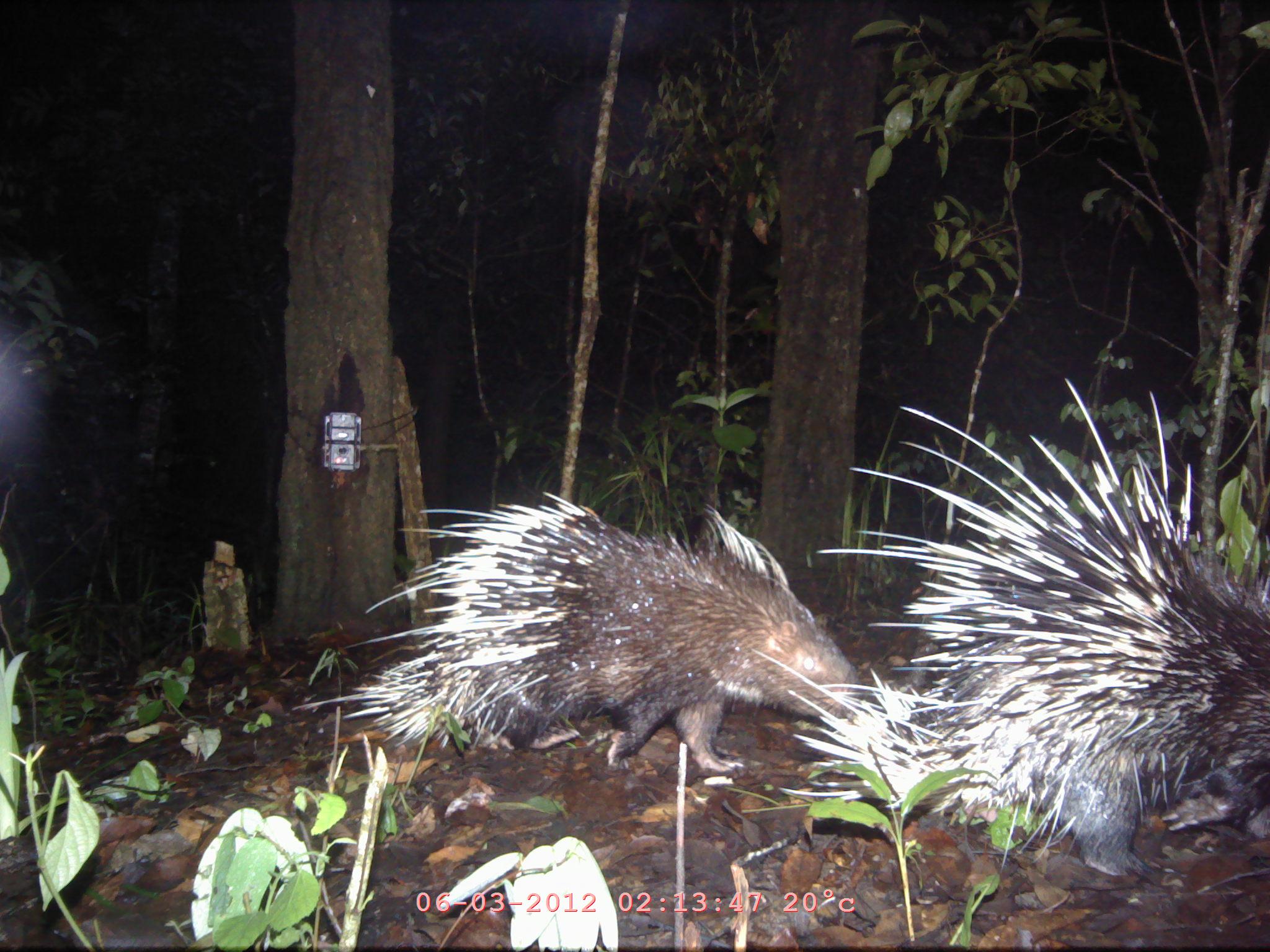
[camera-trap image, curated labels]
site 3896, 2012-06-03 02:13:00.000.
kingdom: Animalia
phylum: Chordata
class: Mammalia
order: Rodentia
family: Hystricidae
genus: Hystrix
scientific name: Hystrix brachyura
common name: east asian porcupine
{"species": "Hystrix brachyura (east asian porcupine)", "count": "2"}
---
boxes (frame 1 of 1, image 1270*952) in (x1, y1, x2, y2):
hystrix brachyura: (747, 377, 1270, 878); (294, 490, 859, 773)